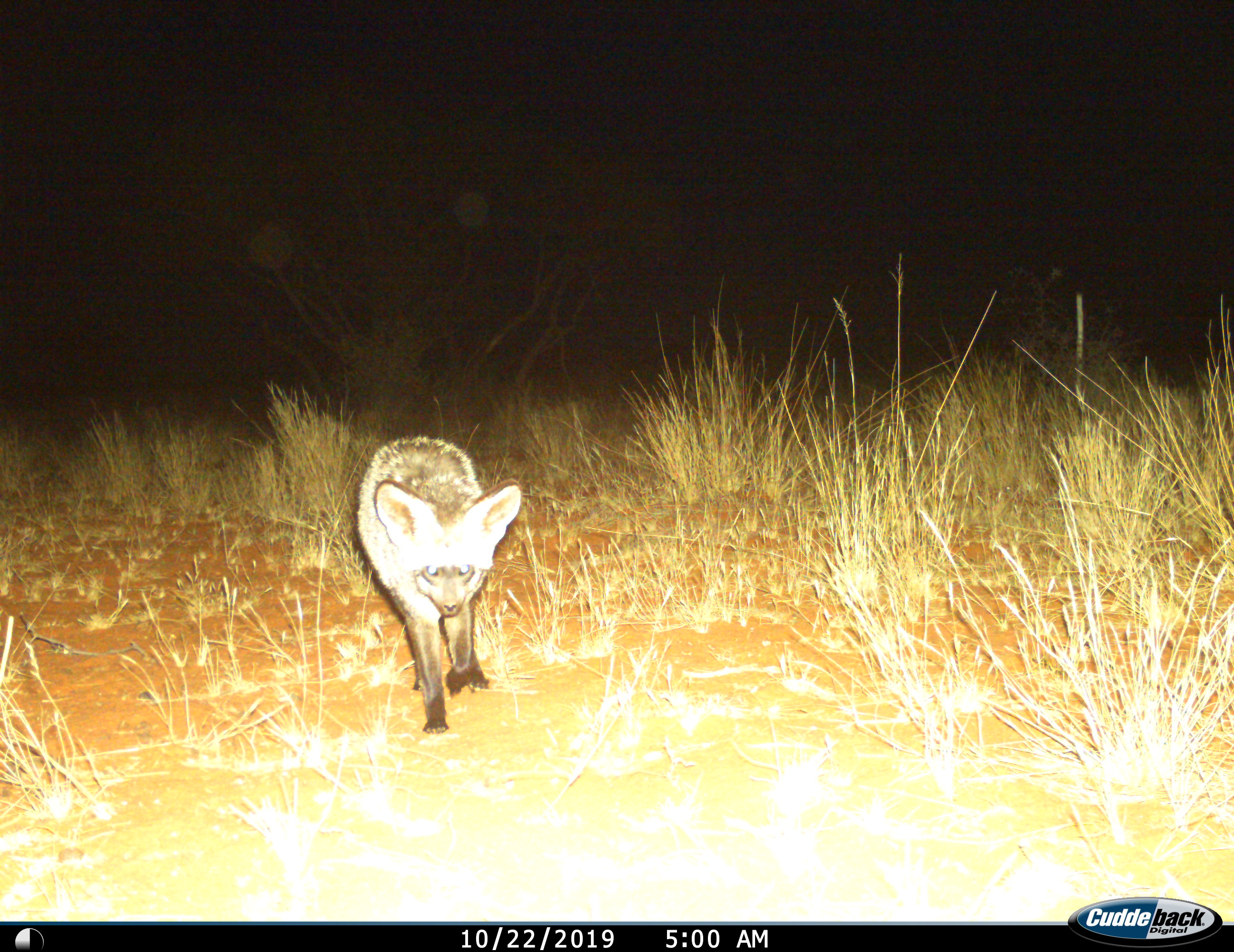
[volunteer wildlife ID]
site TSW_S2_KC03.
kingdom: Animalia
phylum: Chordata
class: Mammalia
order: Carnivora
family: Canidae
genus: Otocyon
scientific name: Otocyon megalotis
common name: bat-eared fox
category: foxbateared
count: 1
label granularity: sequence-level